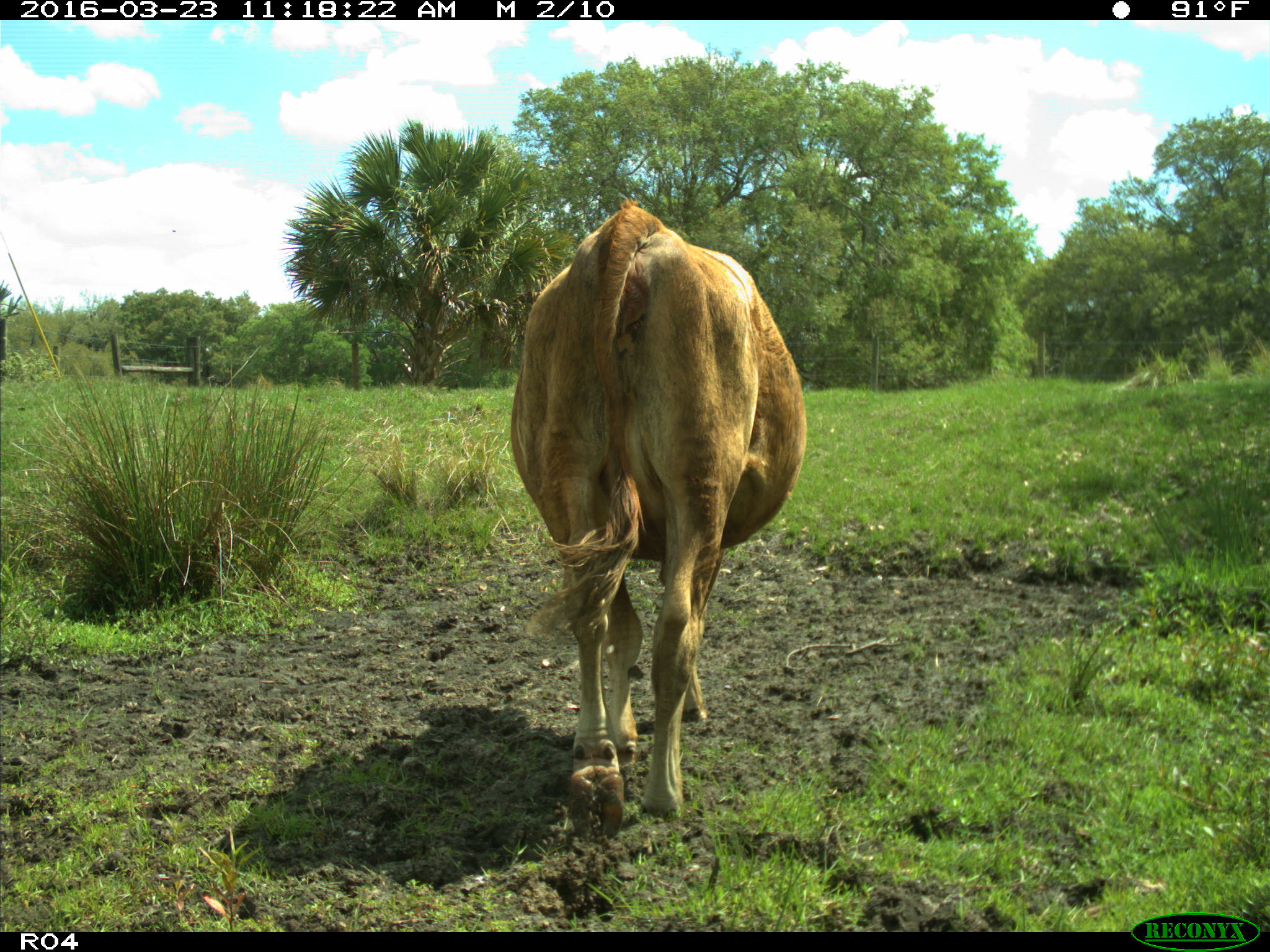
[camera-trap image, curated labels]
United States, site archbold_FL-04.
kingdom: Animalia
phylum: Chordata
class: Mammalia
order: Artiodactyla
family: Bovidae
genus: Bos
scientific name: Bos taurus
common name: domestic cow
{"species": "Bos taurus (domestic cow)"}